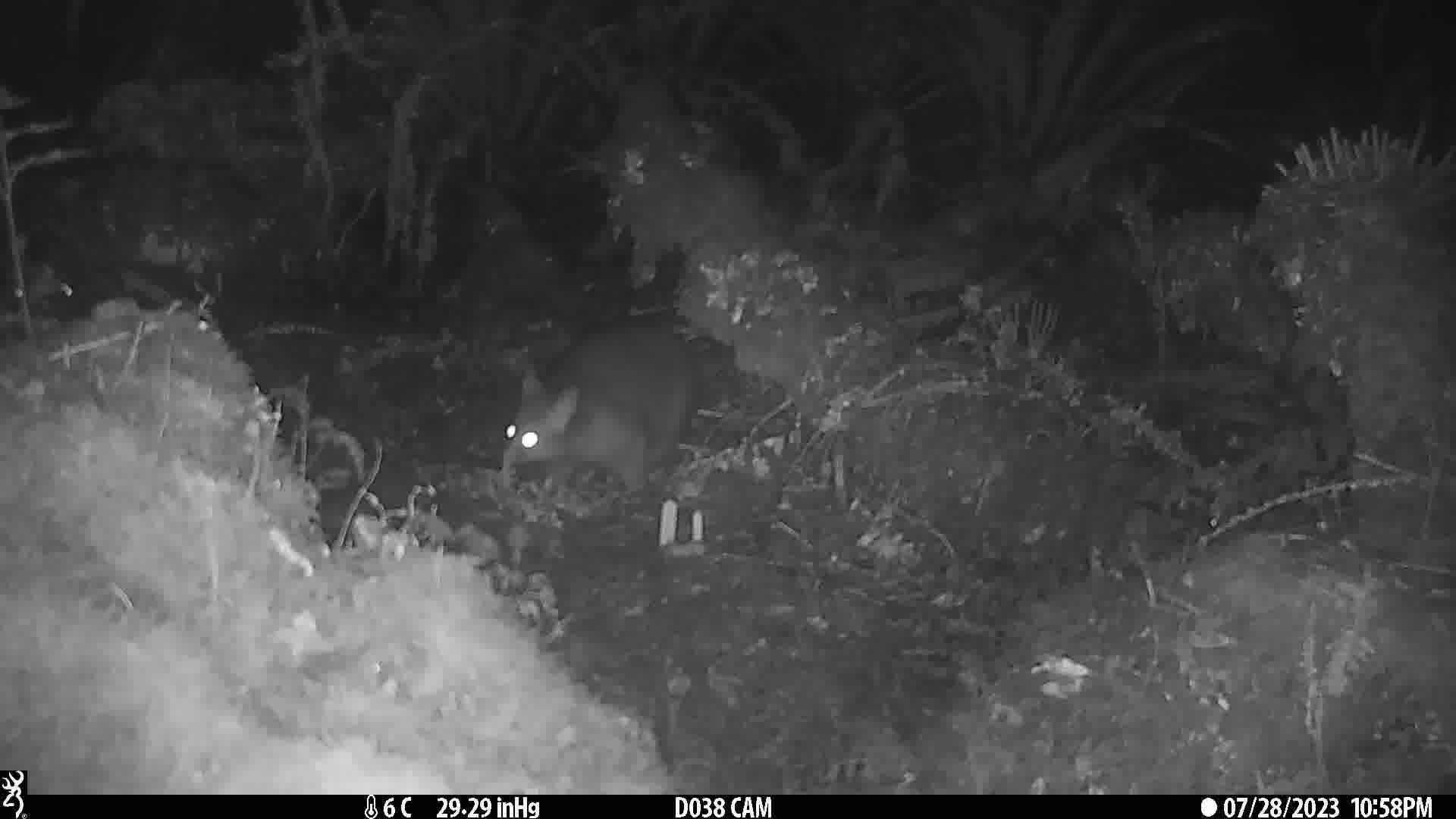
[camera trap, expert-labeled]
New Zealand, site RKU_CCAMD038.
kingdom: Animalia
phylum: Chordata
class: Mammalia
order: Diprotodontia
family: Phalangeridae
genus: Trichosurus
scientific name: Trichosurus vulpecula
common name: common brushtail possum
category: possum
Possum (common brushtail possum) (Trichosurus vulpecula).